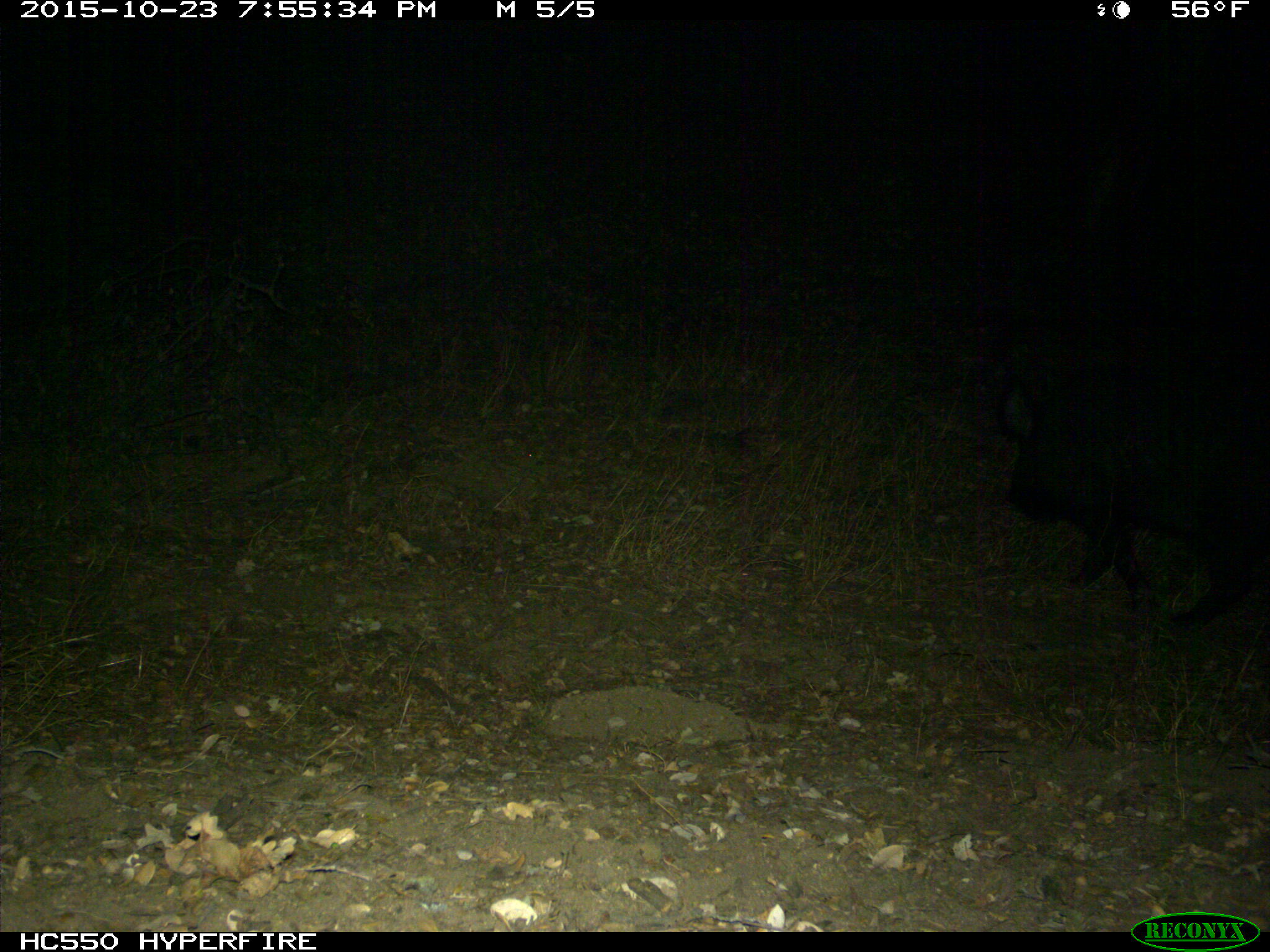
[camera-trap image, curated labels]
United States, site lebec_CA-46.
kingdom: Animalia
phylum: Chordata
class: Mammalia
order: Artiodactyla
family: Suidae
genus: Sus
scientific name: Sus scrofa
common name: wild boar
Sus scrofa (wild boar).